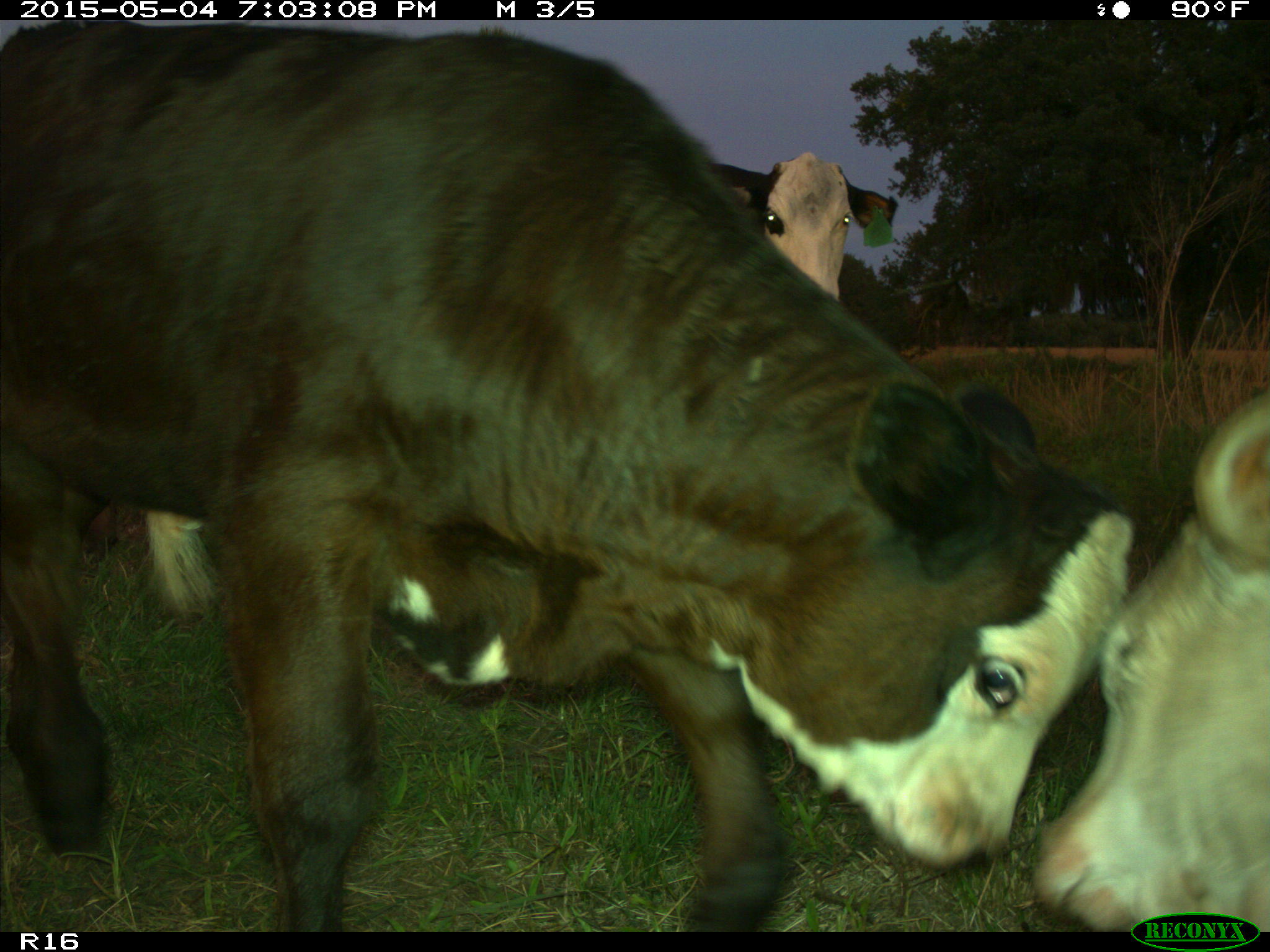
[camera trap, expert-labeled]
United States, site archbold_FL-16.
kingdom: Animalia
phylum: Chordata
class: Mammalia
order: Artiodactyla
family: Bovidae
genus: Bos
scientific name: Bos taurus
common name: domestic cow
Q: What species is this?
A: Bos taurus (domestic cow).